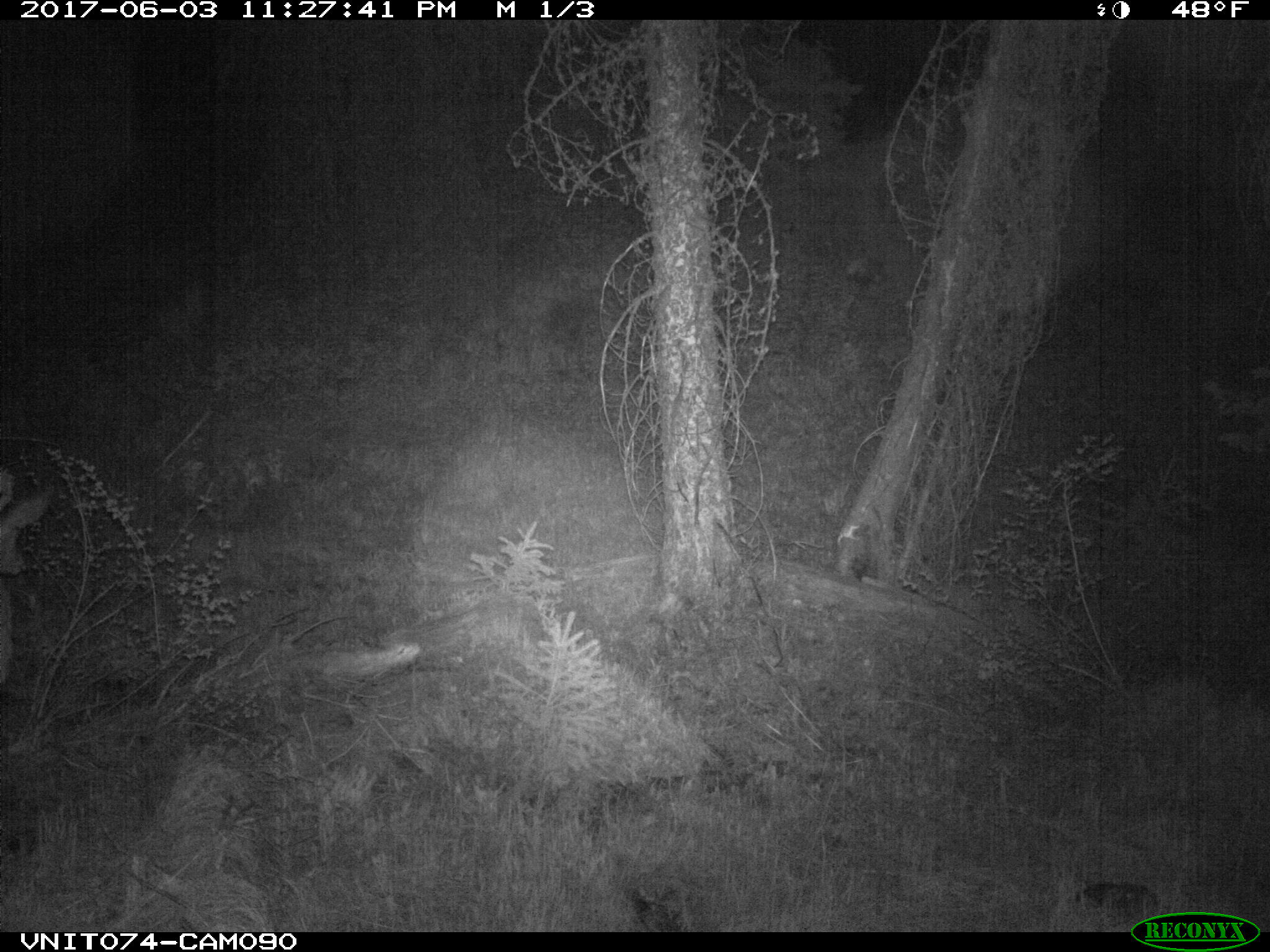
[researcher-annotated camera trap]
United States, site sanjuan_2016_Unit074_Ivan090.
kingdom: Animalia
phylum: Chordata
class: Mammalia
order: Artiodactyla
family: Cervidae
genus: Odocoileus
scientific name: Odocoileus hemionus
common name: mule deer